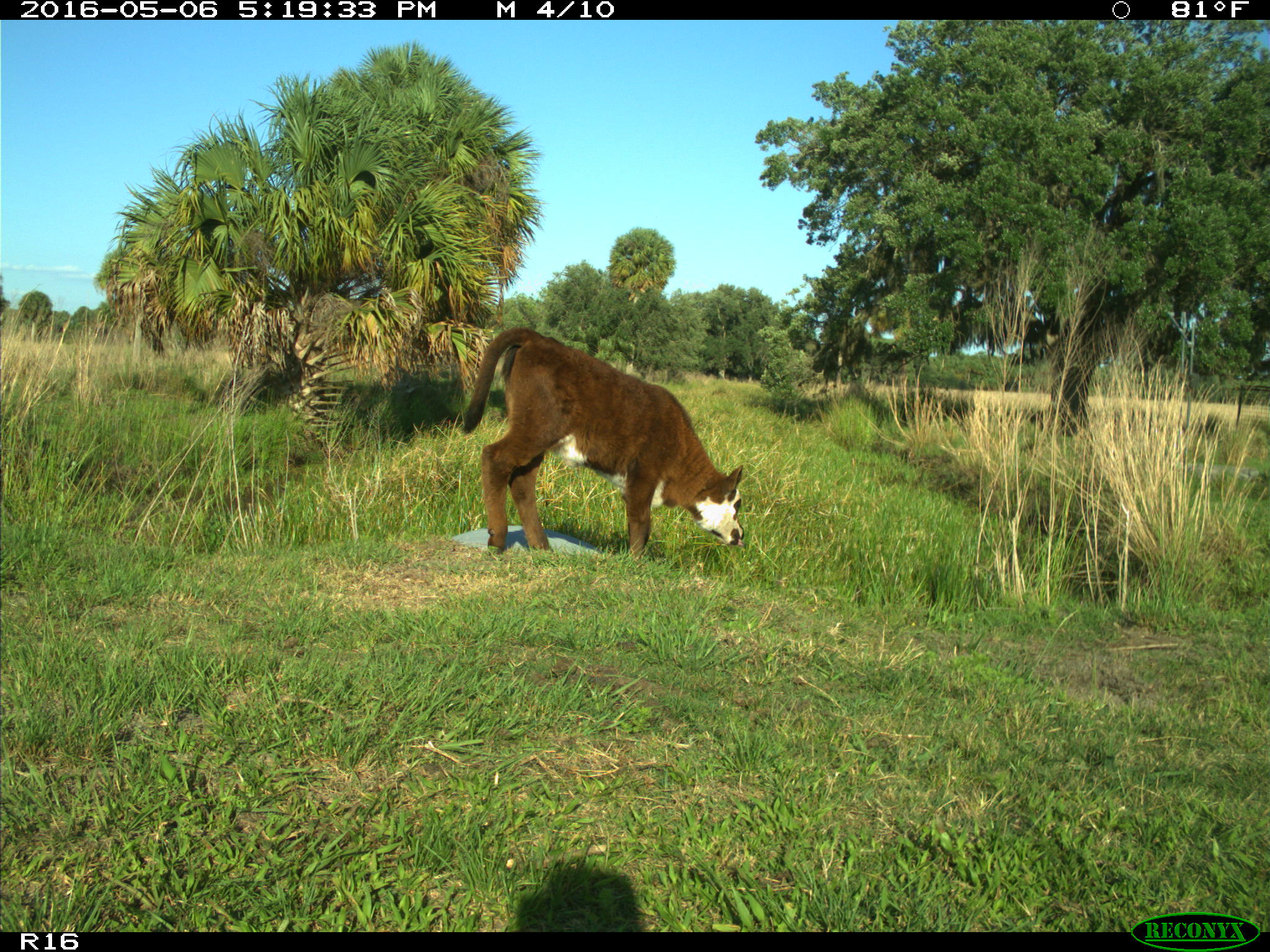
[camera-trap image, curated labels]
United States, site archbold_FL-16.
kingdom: Animalia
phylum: Chordata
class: Mammalia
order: Artiodactyla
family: Bovidae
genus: Bos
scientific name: Bos taurus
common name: domestic cow